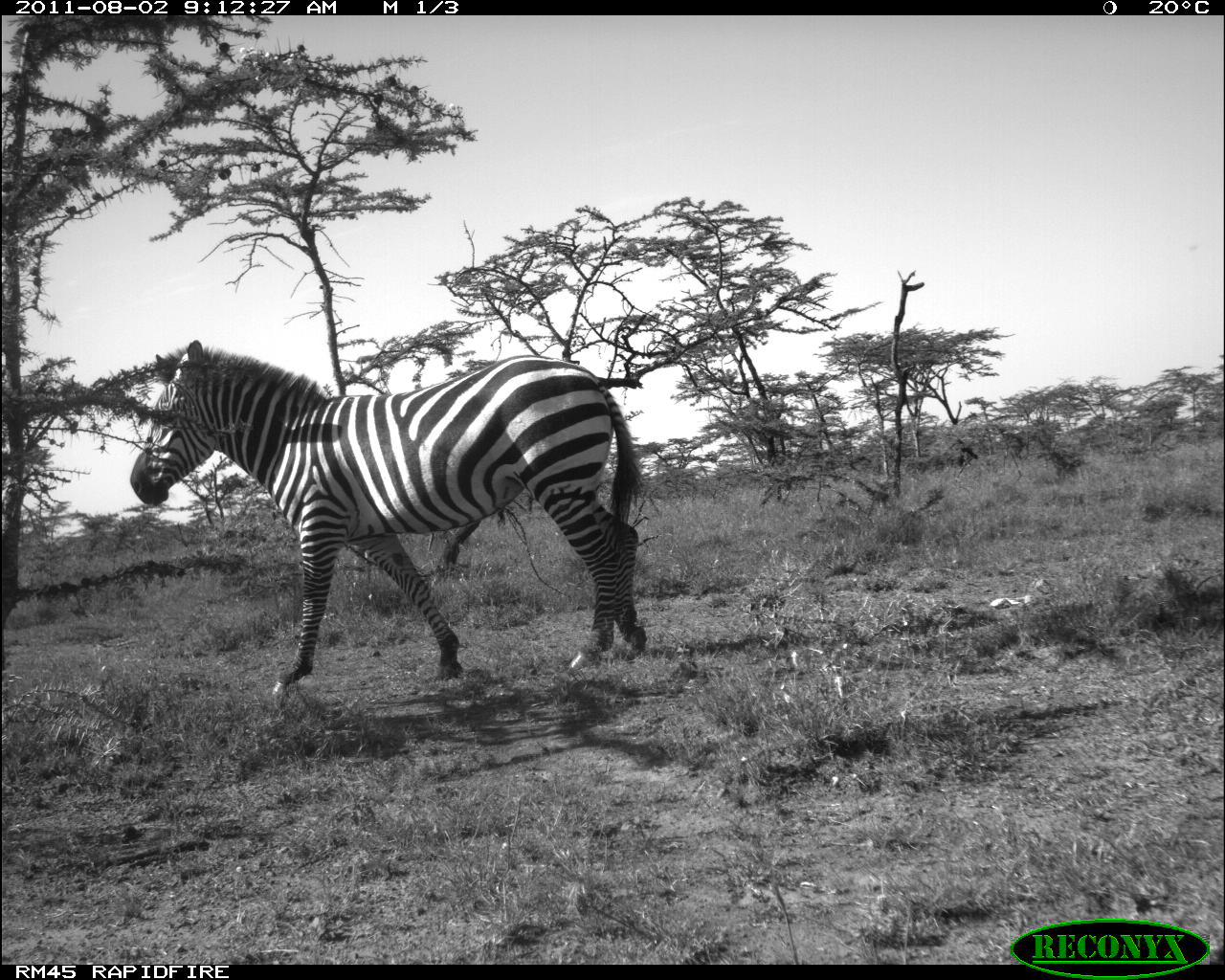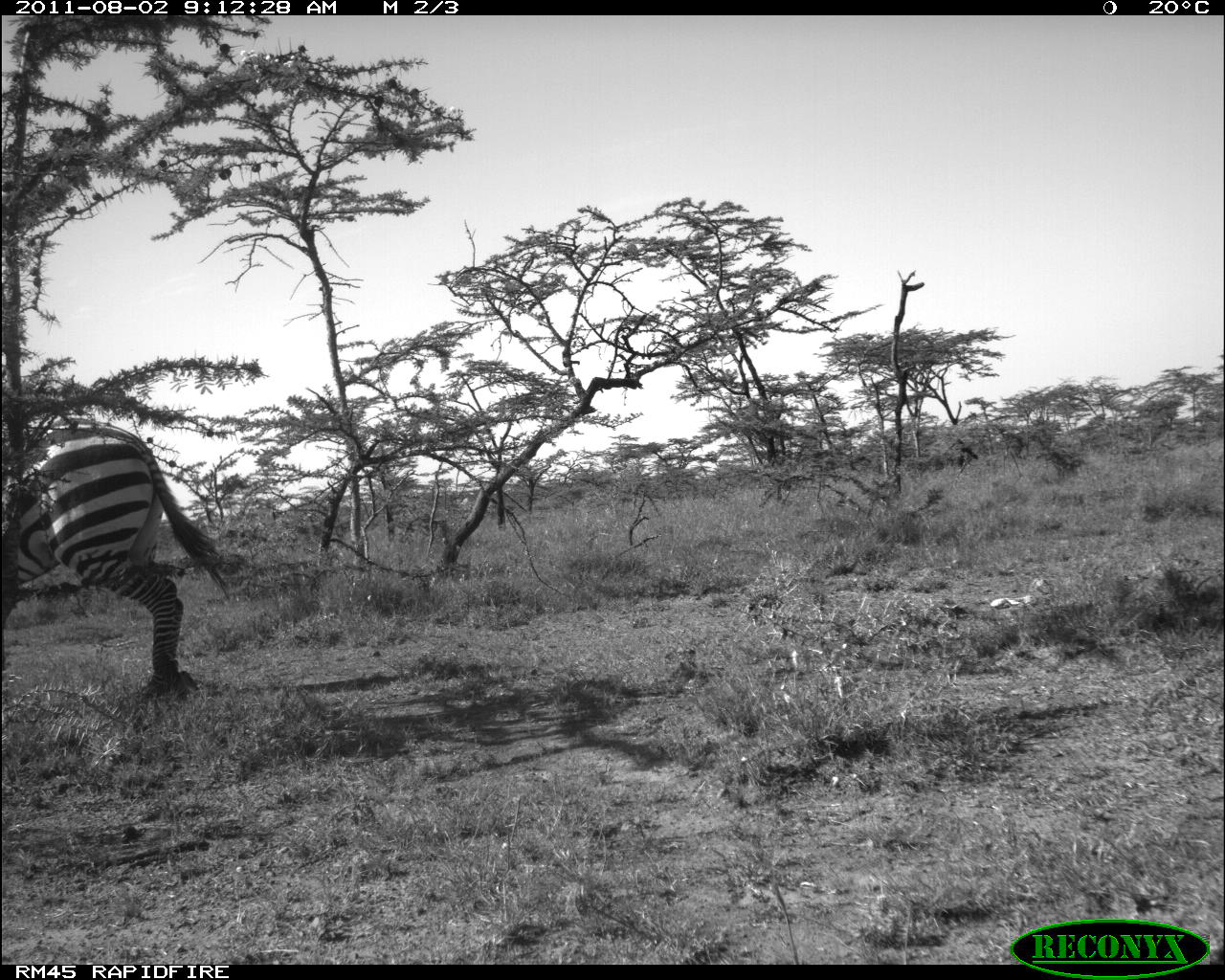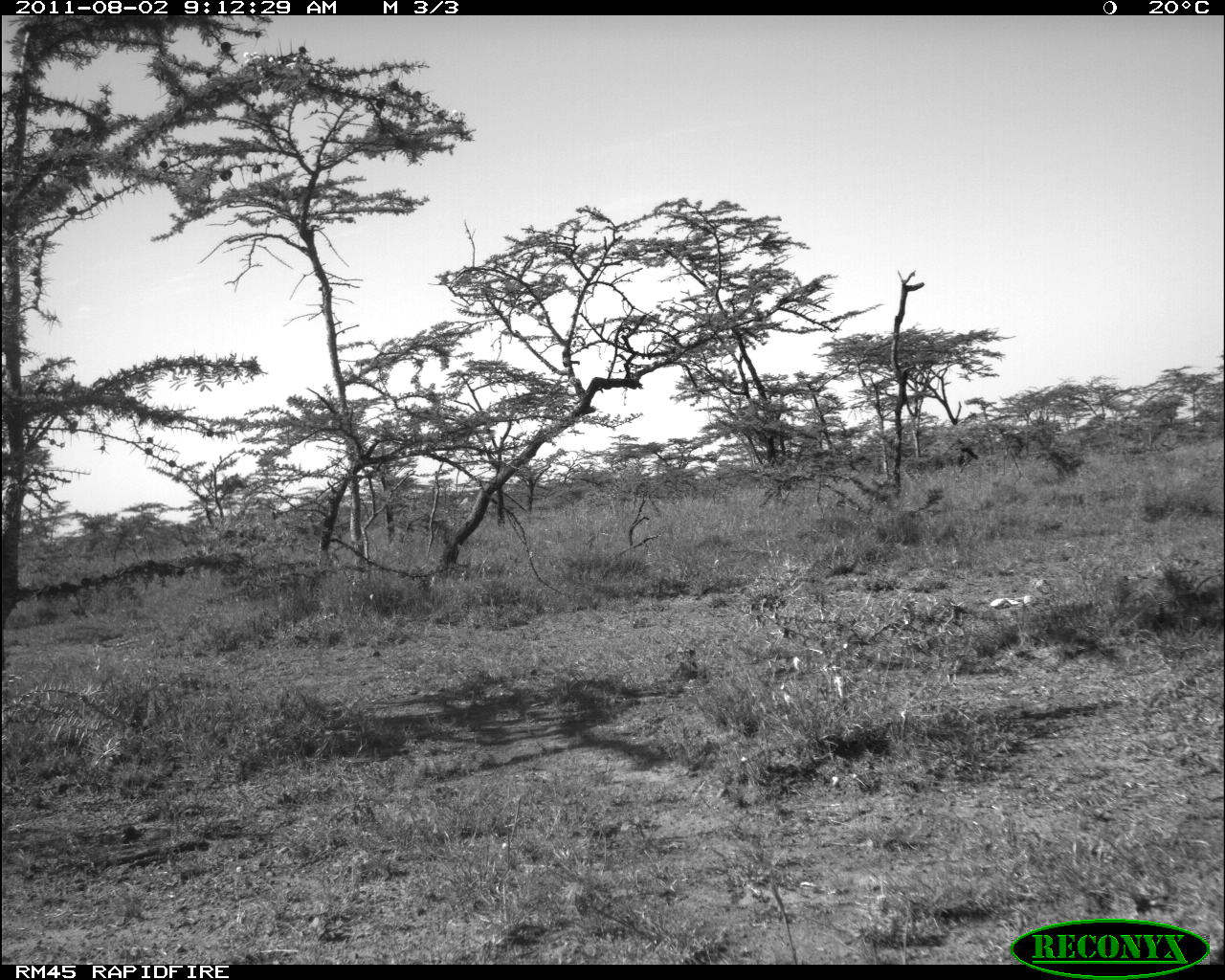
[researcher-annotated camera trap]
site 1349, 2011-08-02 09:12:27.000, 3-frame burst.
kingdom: Animalia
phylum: Chordata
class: Mammalia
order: Perissodactyla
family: Equidae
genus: Equus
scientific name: Equus quagga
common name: plains zebra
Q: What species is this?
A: Equus quagga (plains zebra).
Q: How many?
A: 1.